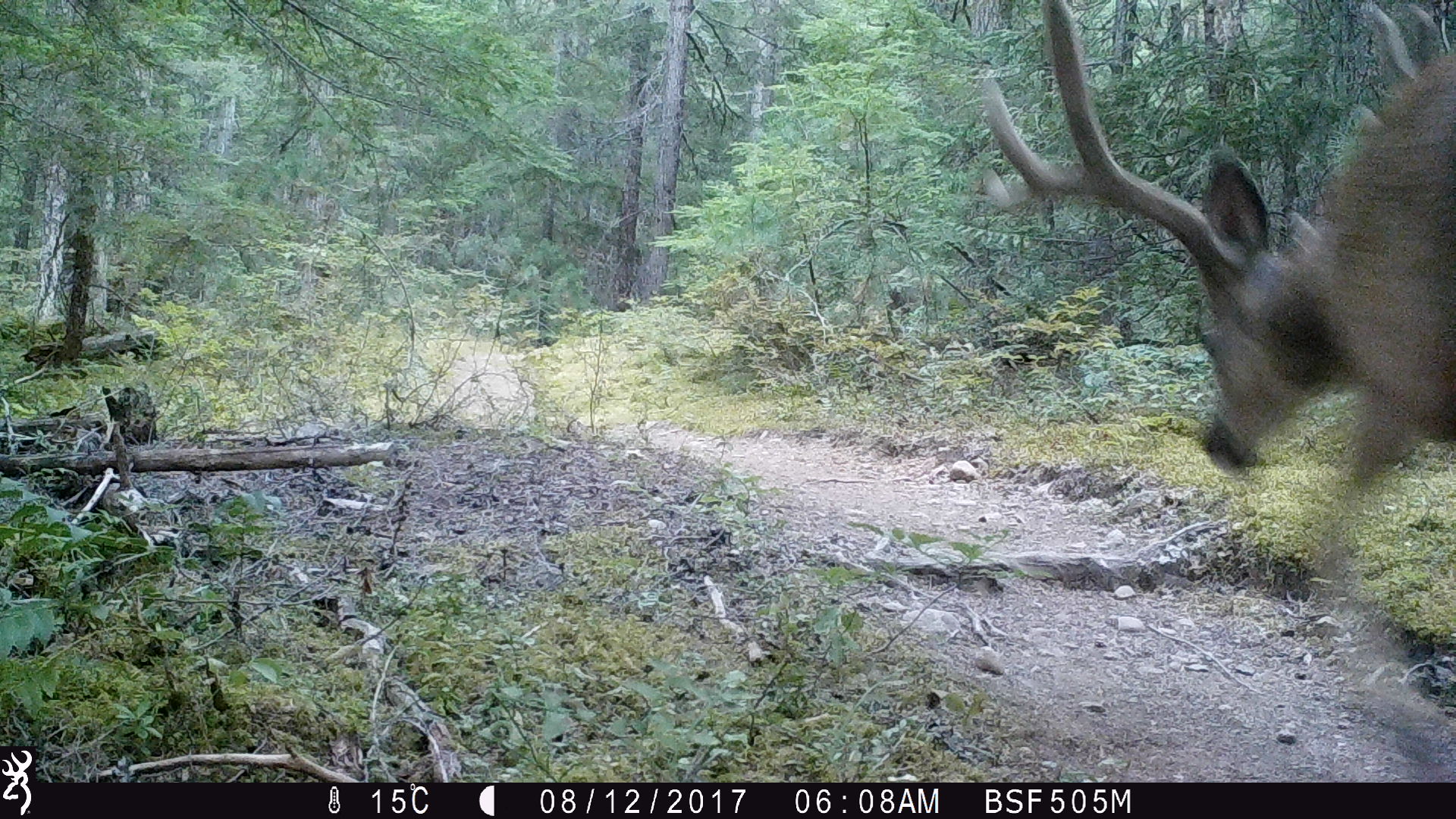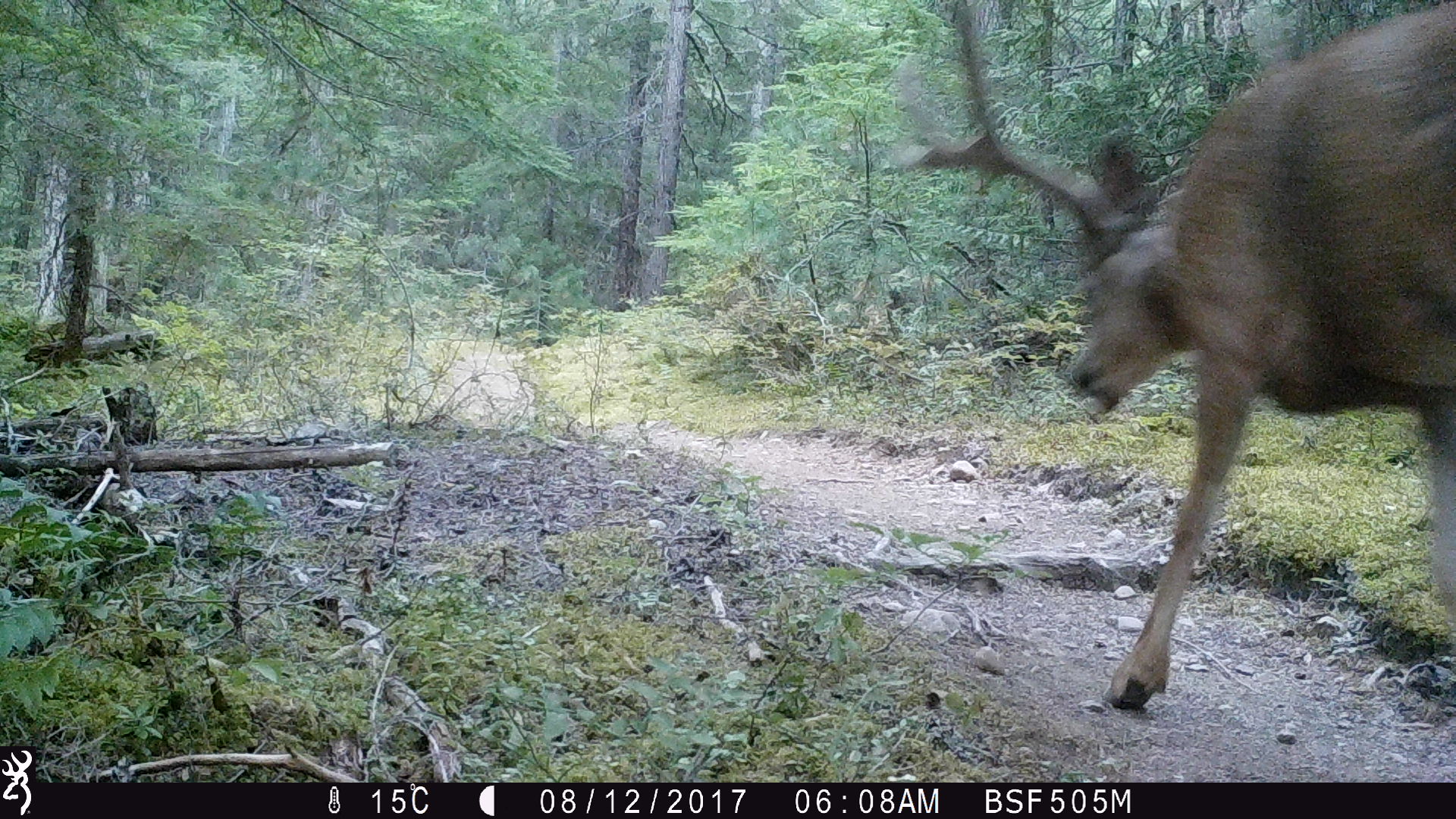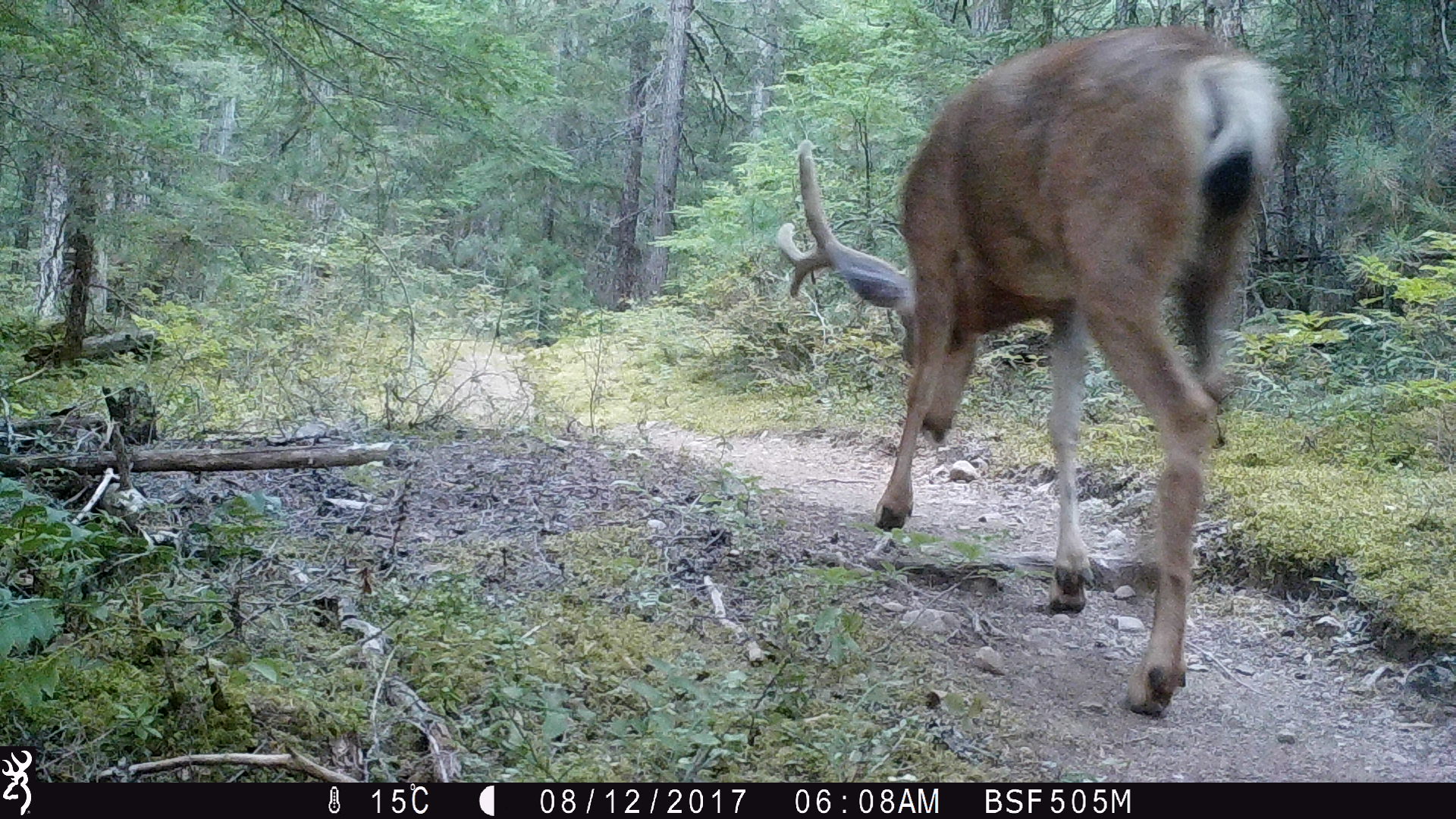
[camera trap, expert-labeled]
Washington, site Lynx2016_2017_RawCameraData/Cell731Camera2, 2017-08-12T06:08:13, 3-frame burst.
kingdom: Animalia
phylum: Chordata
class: Mammalia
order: Artiodactyla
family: Cervidae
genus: Odocoileus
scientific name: Odocoileus hemionus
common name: mule deer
Odocoileus hemionus (mule deer). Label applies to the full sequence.